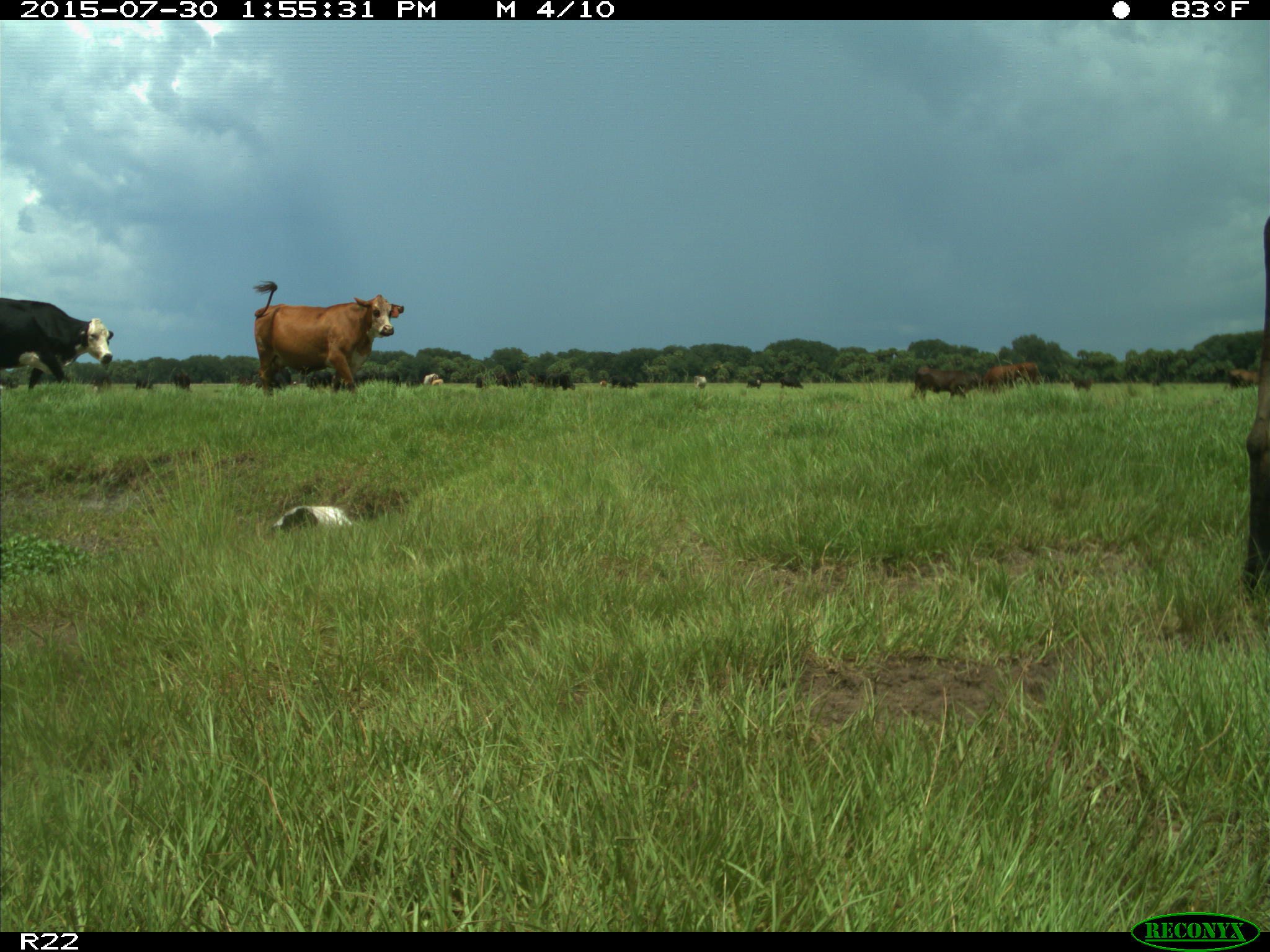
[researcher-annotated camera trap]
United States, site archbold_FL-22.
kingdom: Animalia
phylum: Chordata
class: Mammalia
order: Artiodactyla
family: Bovidae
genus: Bos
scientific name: Bos taurus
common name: domestic cow